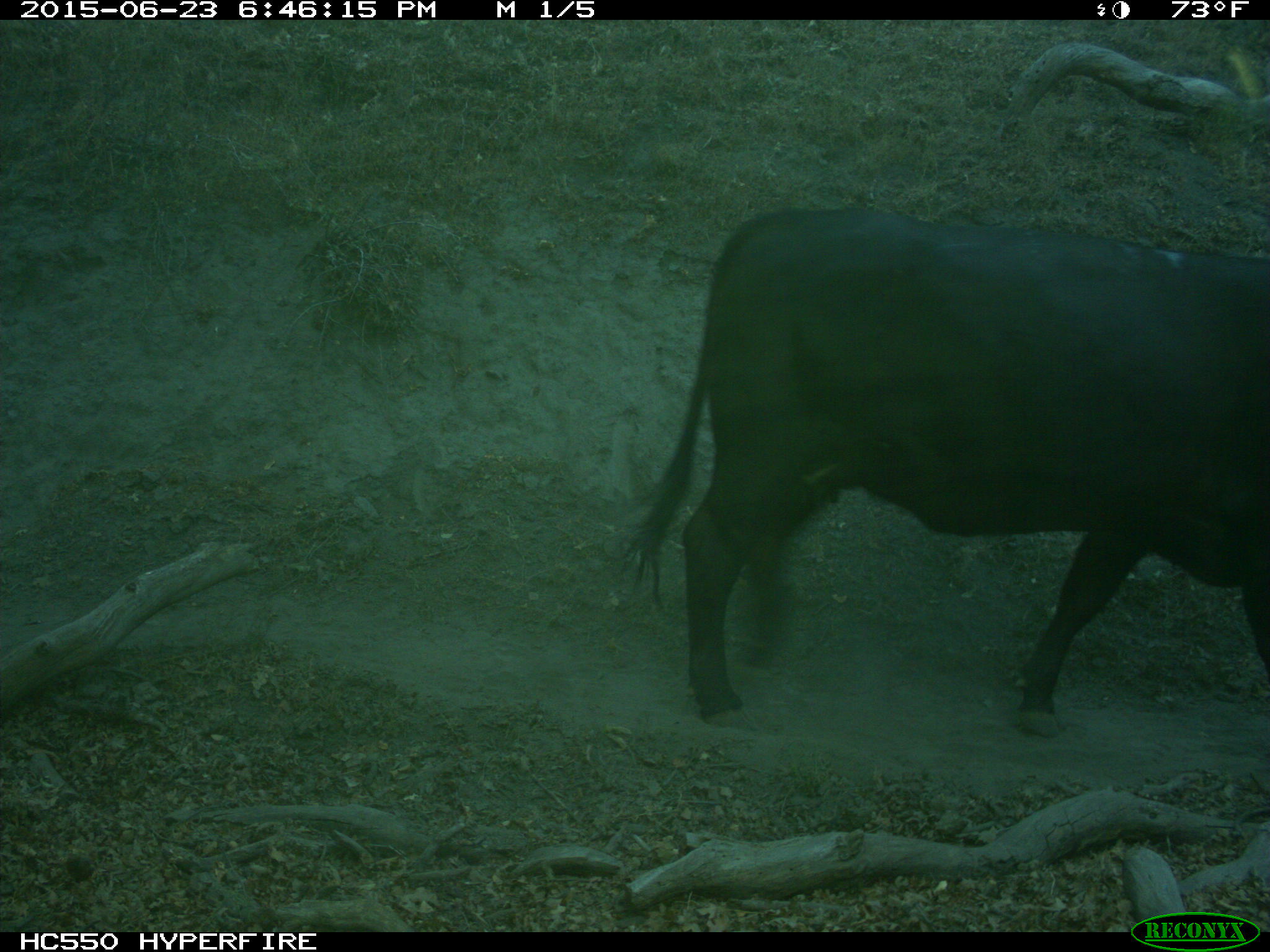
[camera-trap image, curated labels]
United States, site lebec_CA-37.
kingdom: Animalia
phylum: Chordata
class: Mammalia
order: Artiodactyla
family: Bovidae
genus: Bos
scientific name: Bos taurus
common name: domestic cow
Bos taurus (domestic cow).